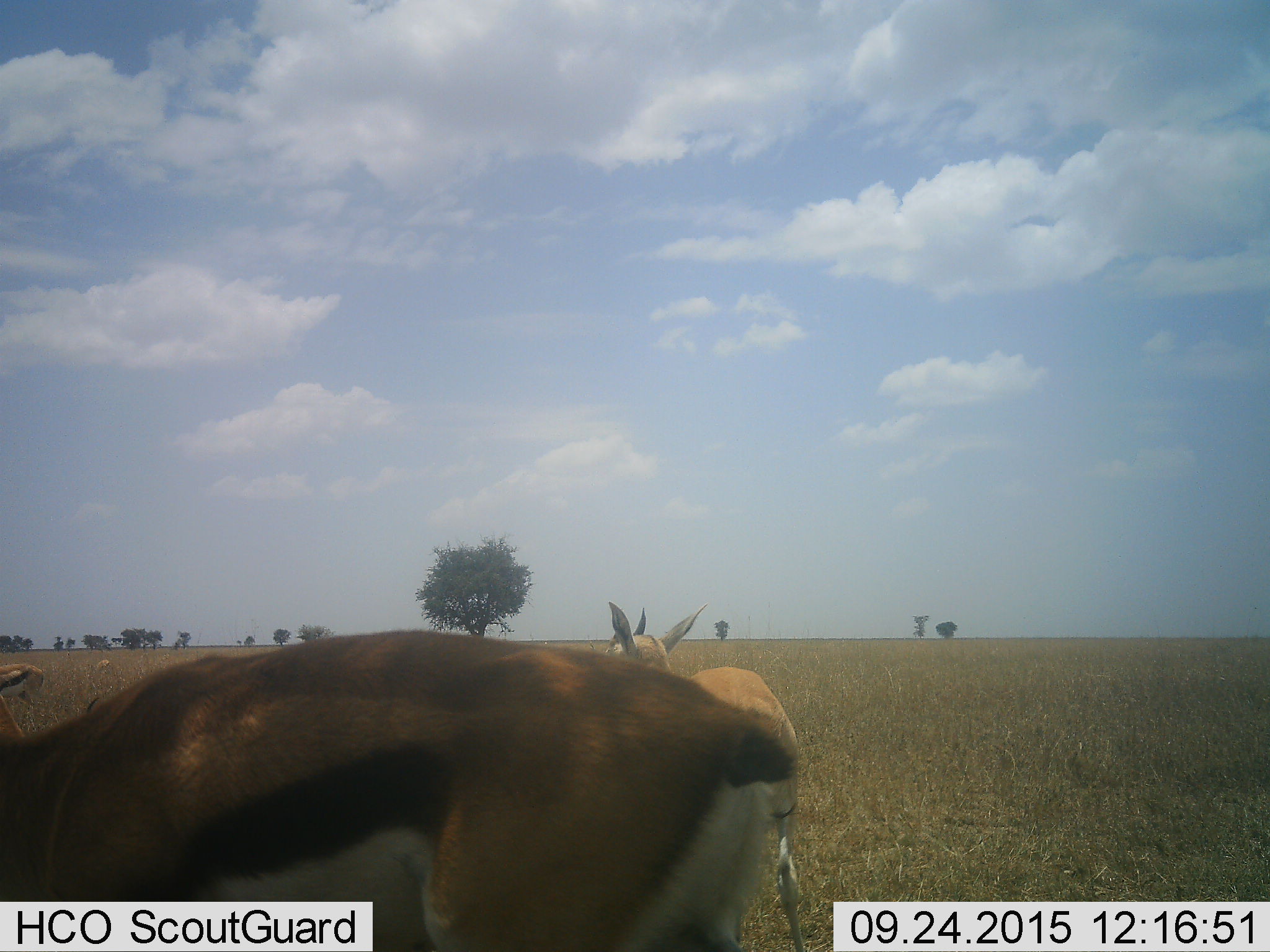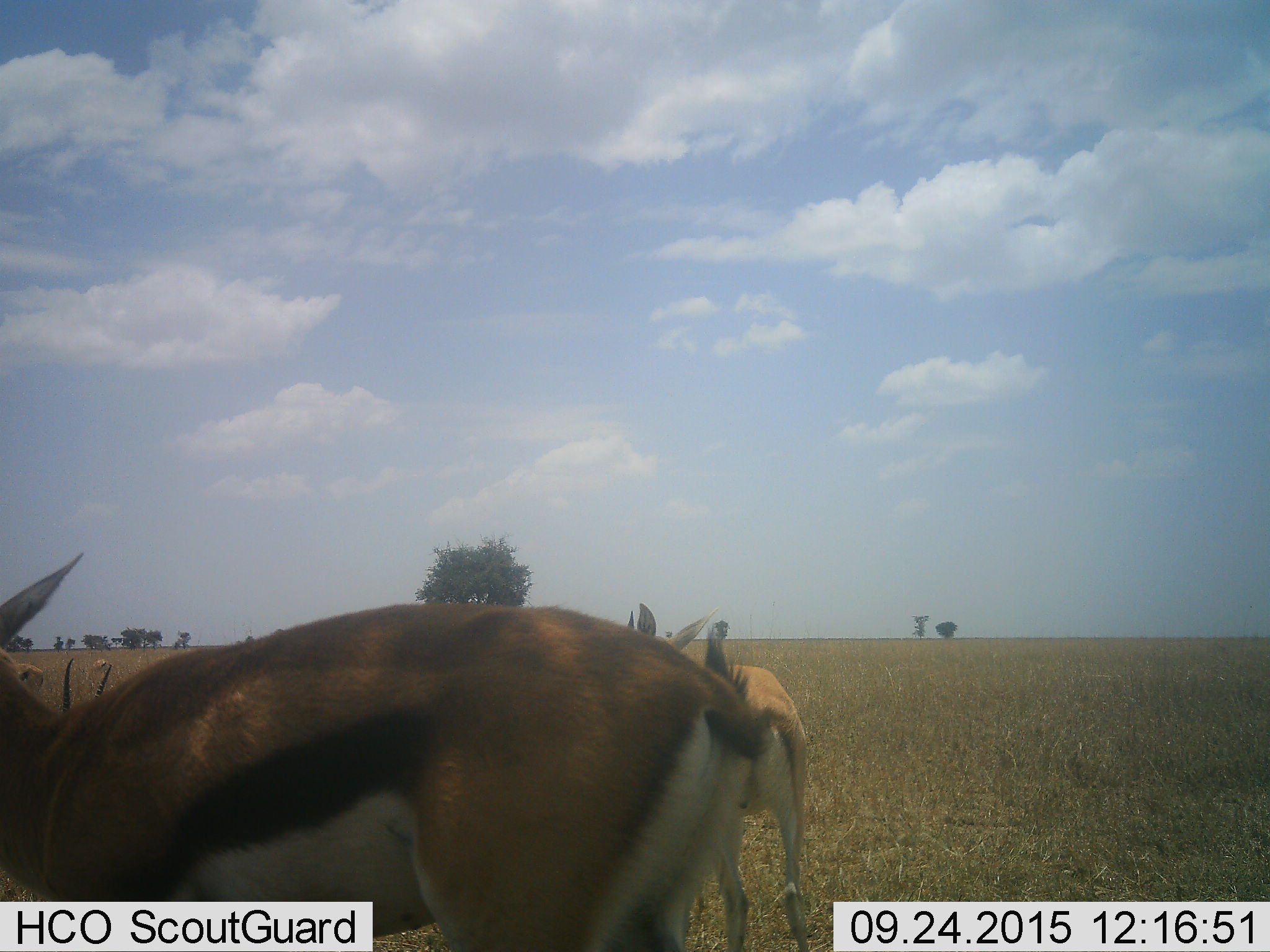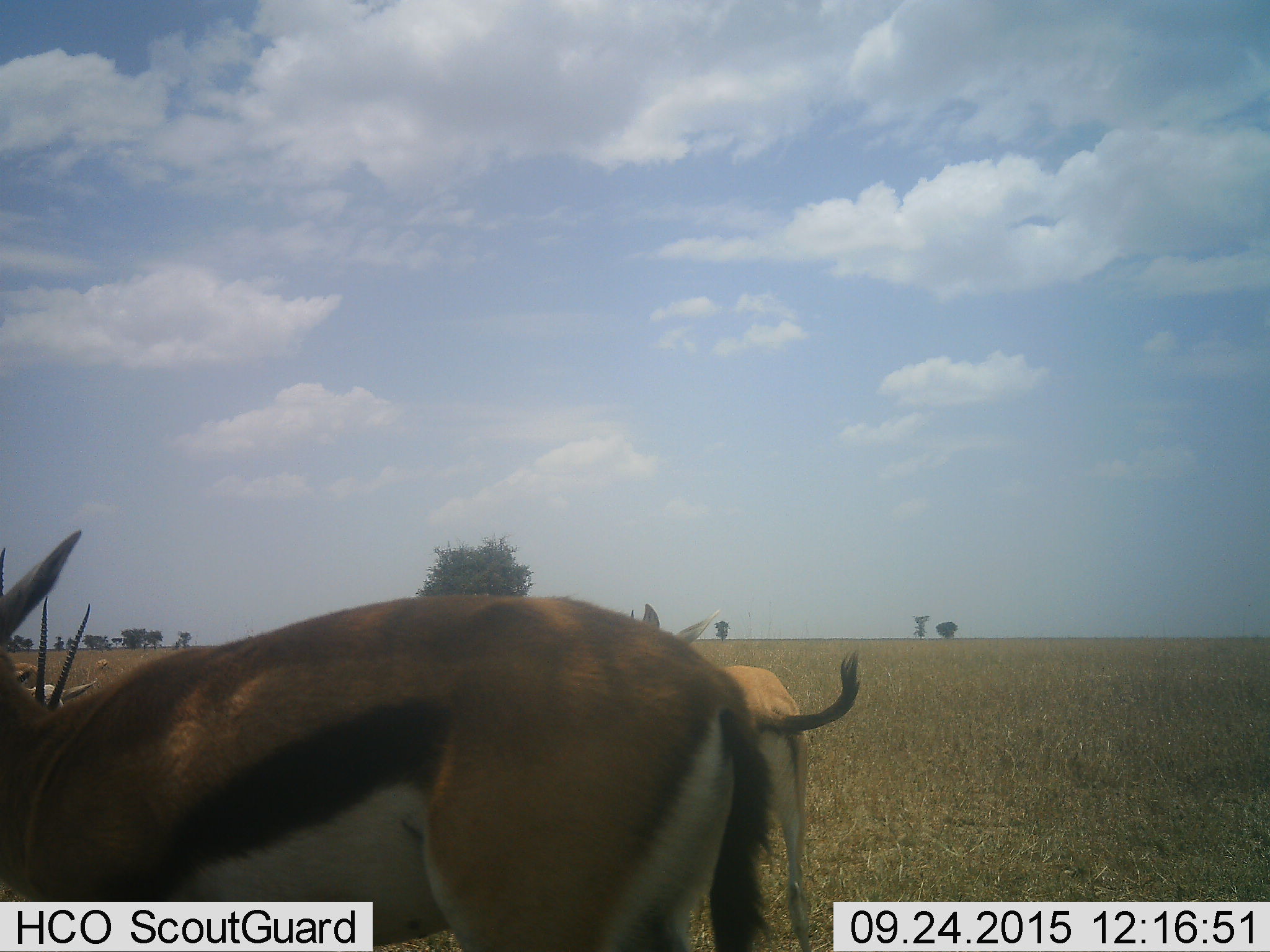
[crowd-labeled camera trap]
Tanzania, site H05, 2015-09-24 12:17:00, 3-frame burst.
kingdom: Animalia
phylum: Chordata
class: Mammalia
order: Artiodactyla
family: Bovidae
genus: Eudorcas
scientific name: Eudorcas thomsonii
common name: thomson's gazelle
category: gazellethomsons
Gazellethomsons (thomson's gazelle) (Eudorcas thomsonii), count 4. Behavior (volunteer vote fractions): standing 90%, resting 0%, moving 30%, interacting 0%. Young present (vote fraction): 10%. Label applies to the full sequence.